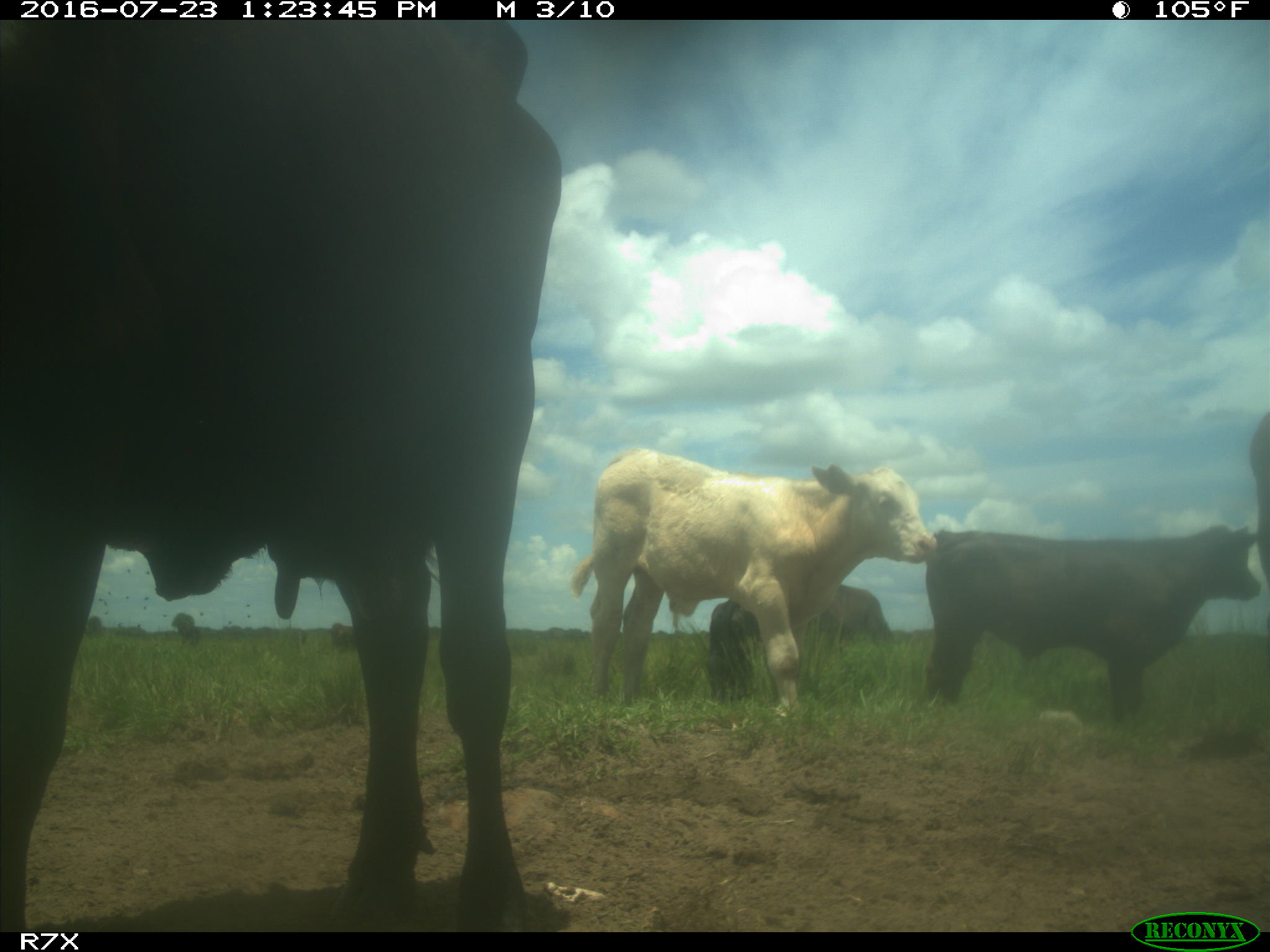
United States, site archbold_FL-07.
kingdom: Animalia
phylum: Chordata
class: Mammalia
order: Artiodactyla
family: Bovidae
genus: Bos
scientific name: Bos taurus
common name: domestic cow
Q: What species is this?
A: Bos taurus (domestic cow).